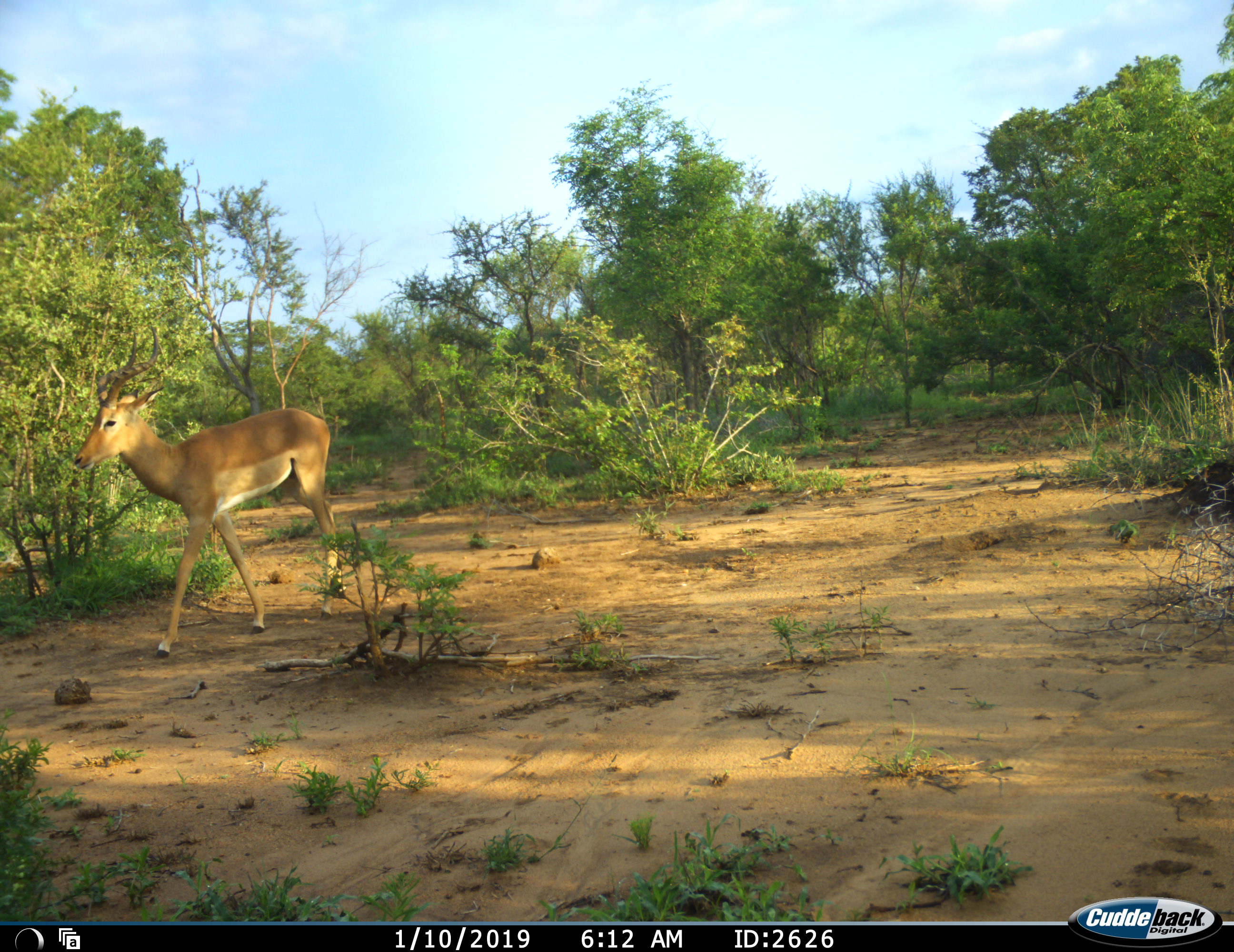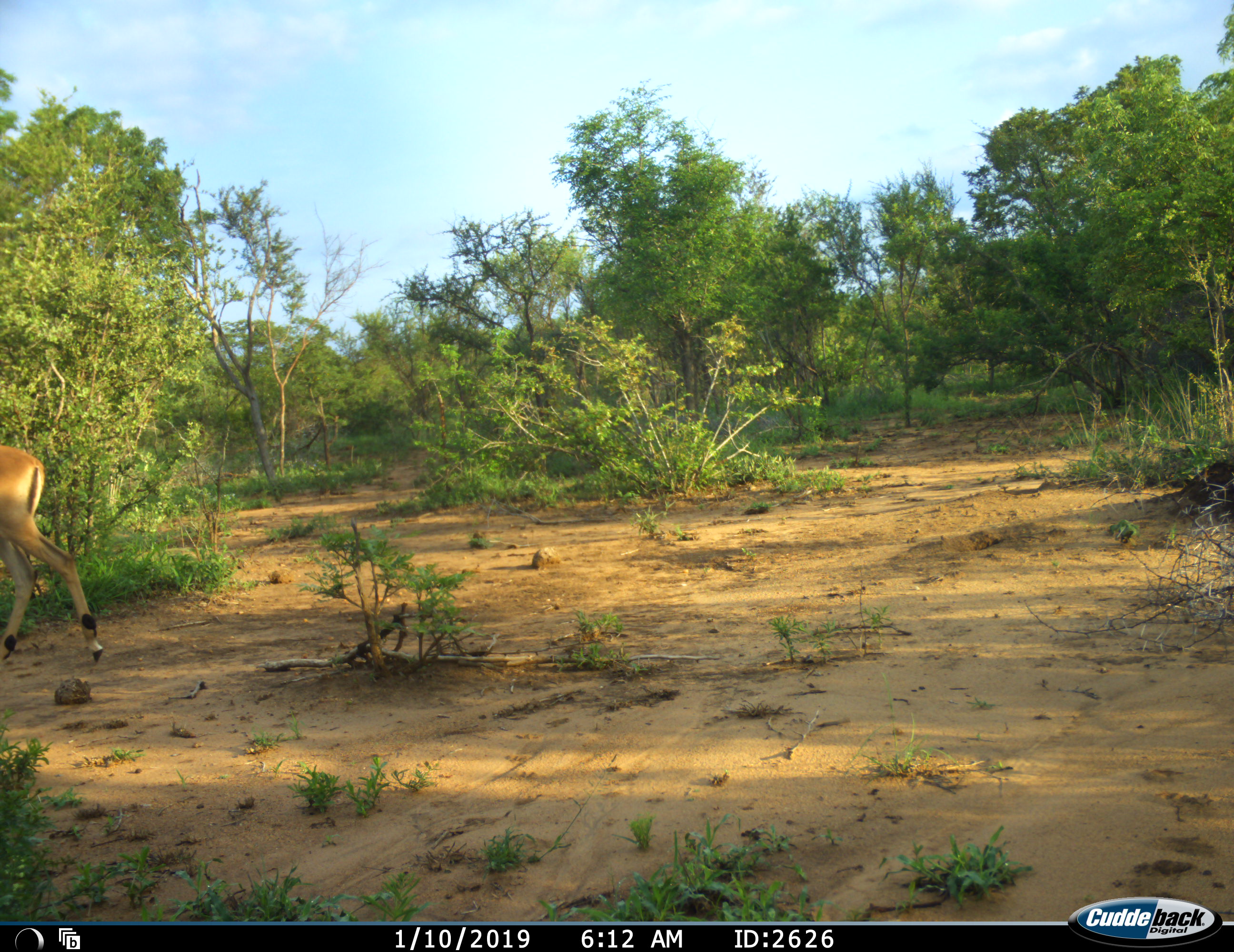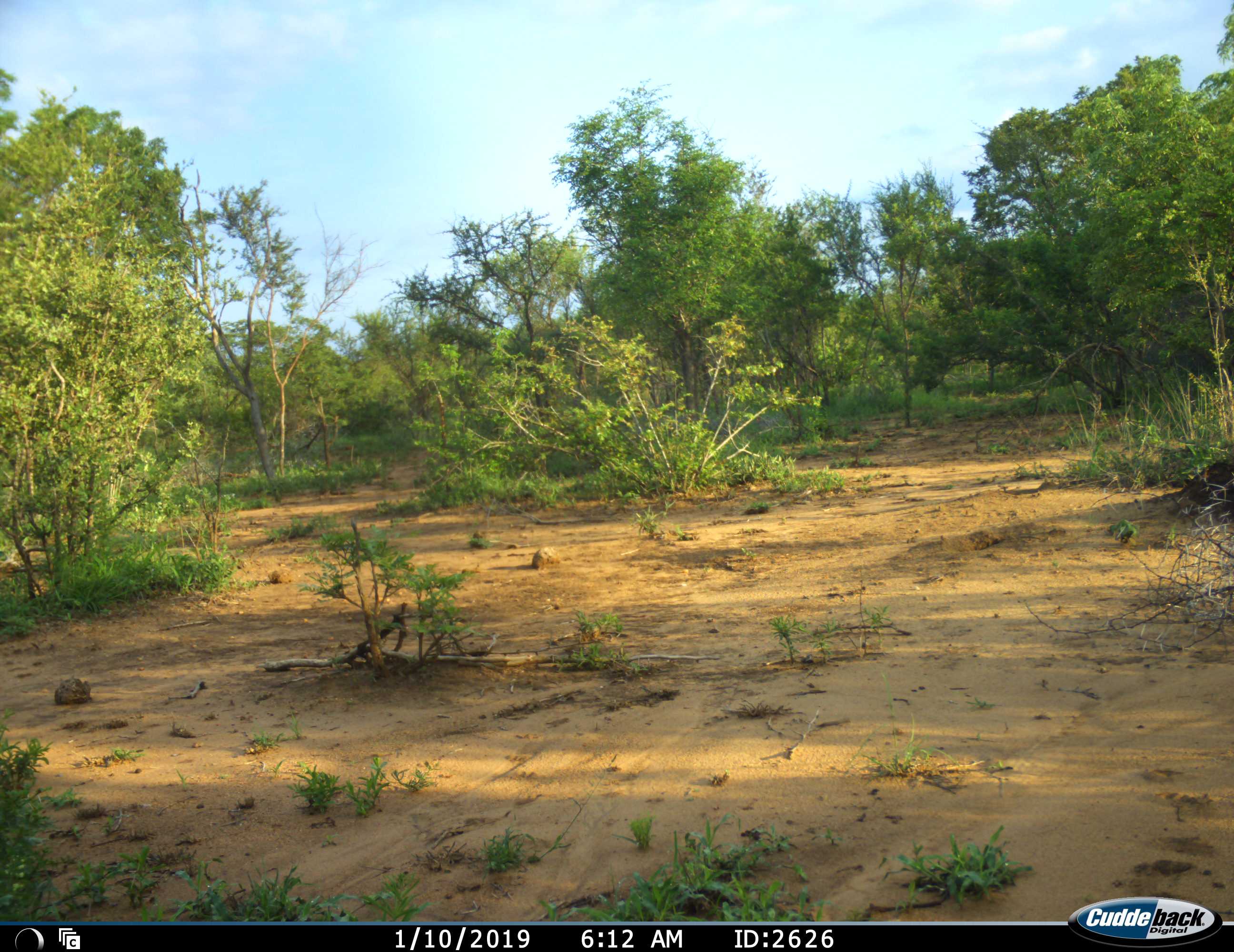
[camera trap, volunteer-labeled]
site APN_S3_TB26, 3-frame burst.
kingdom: Animalia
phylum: Chordata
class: Mammalia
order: Artiodactyla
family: Bovidae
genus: Aepyceros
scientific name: Aepyceros melampus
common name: impala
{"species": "impala (Aepyceros melampus)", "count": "1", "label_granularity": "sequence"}